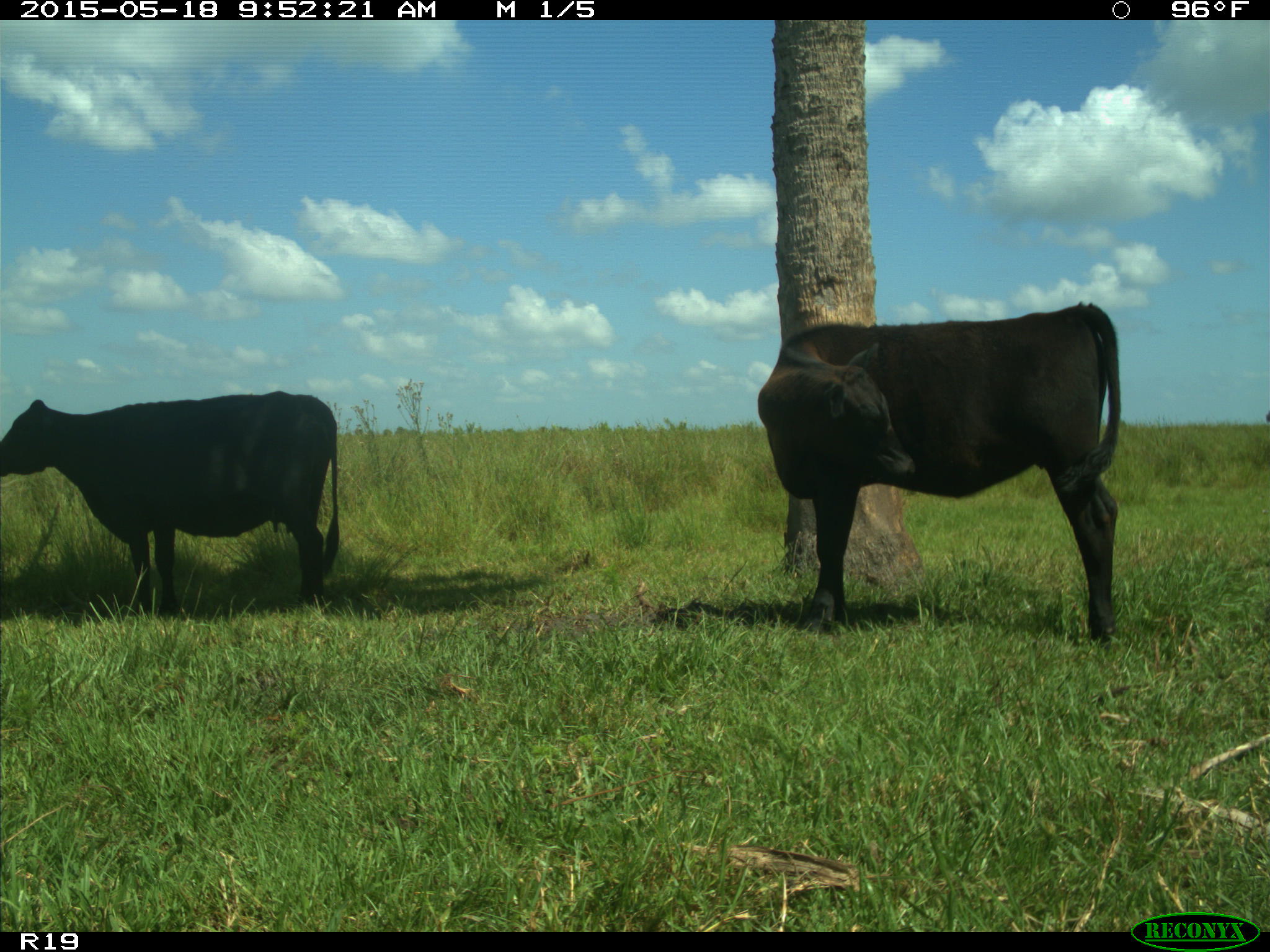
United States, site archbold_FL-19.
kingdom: Animalia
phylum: Chordata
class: Mammalia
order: Artiodactyla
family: Bovidae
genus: Bos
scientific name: Bos taurus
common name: domestic cow